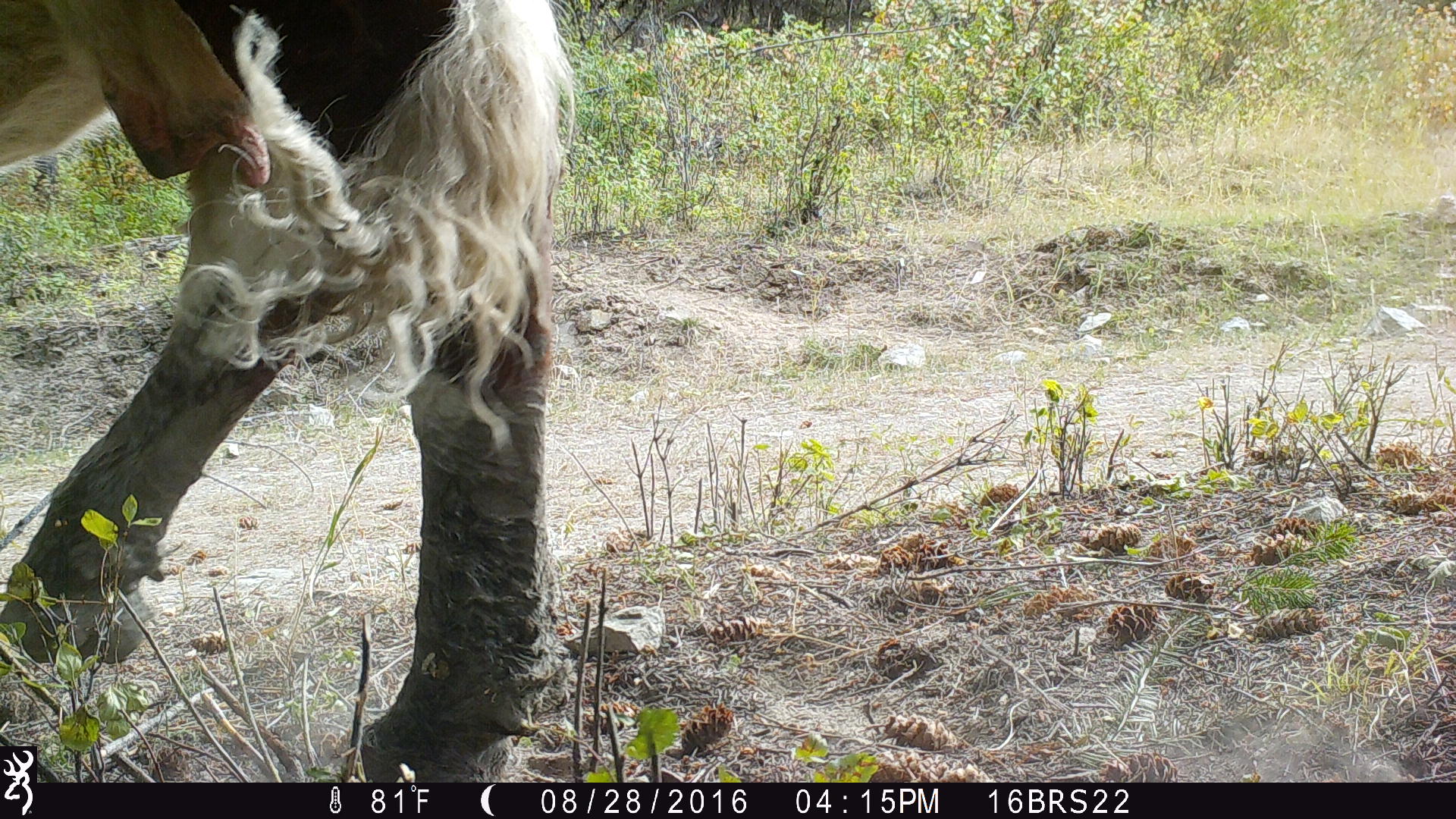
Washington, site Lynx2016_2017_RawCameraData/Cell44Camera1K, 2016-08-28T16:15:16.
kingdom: Animalia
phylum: Chordata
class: Mammalia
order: Artiodactyla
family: Bovidae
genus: Bos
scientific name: Bos taurus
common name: domestic cattle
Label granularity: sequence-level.